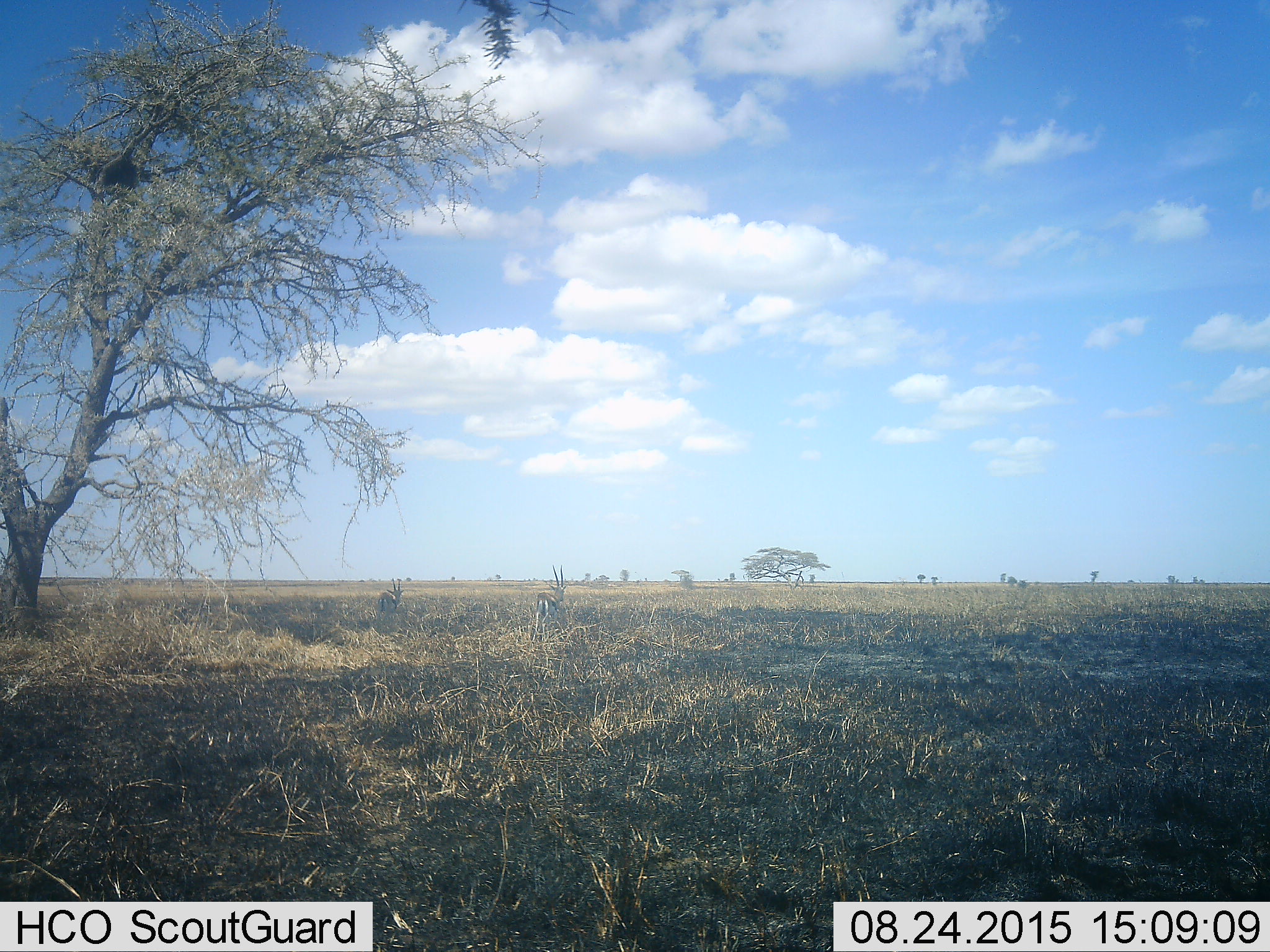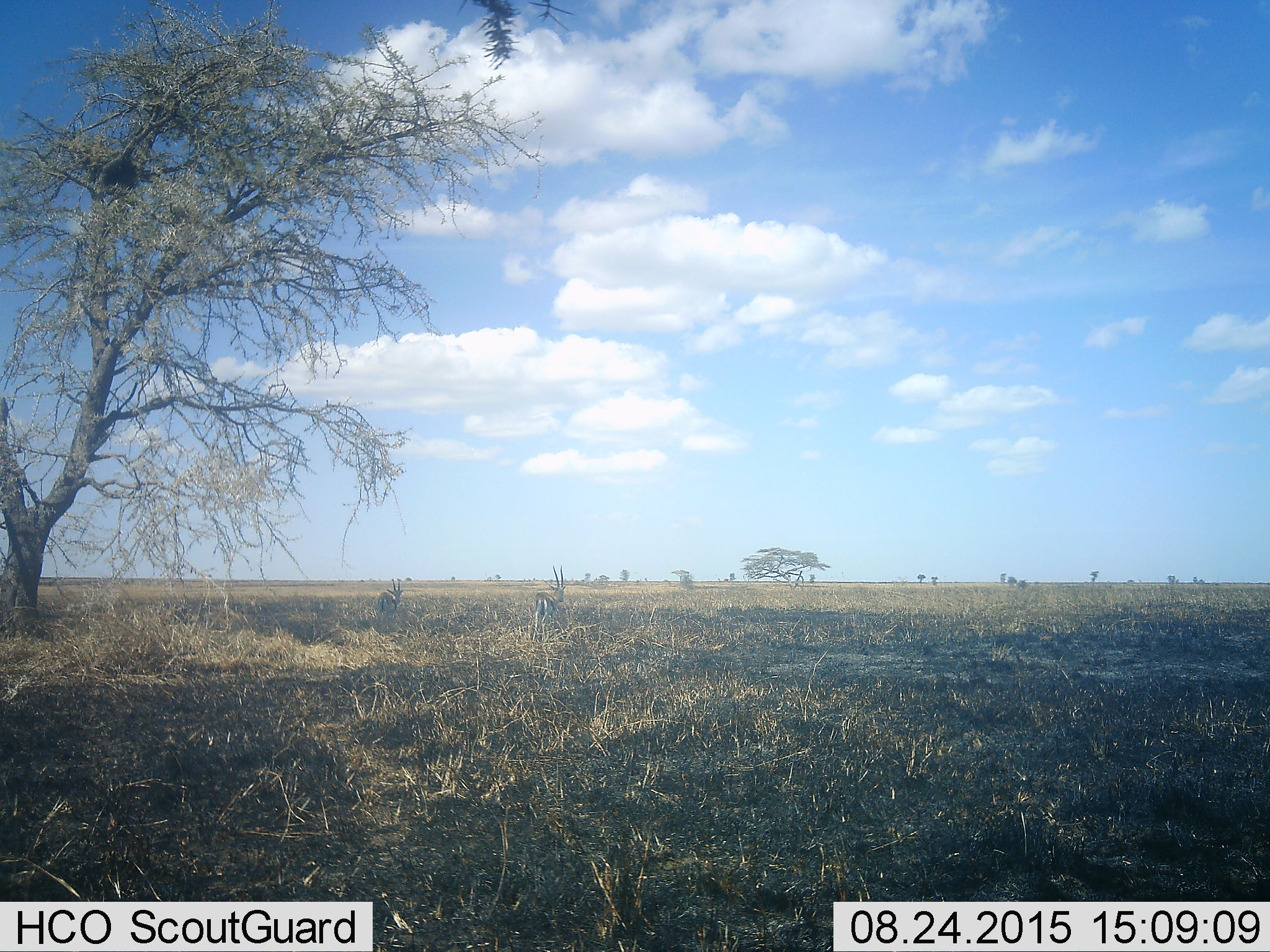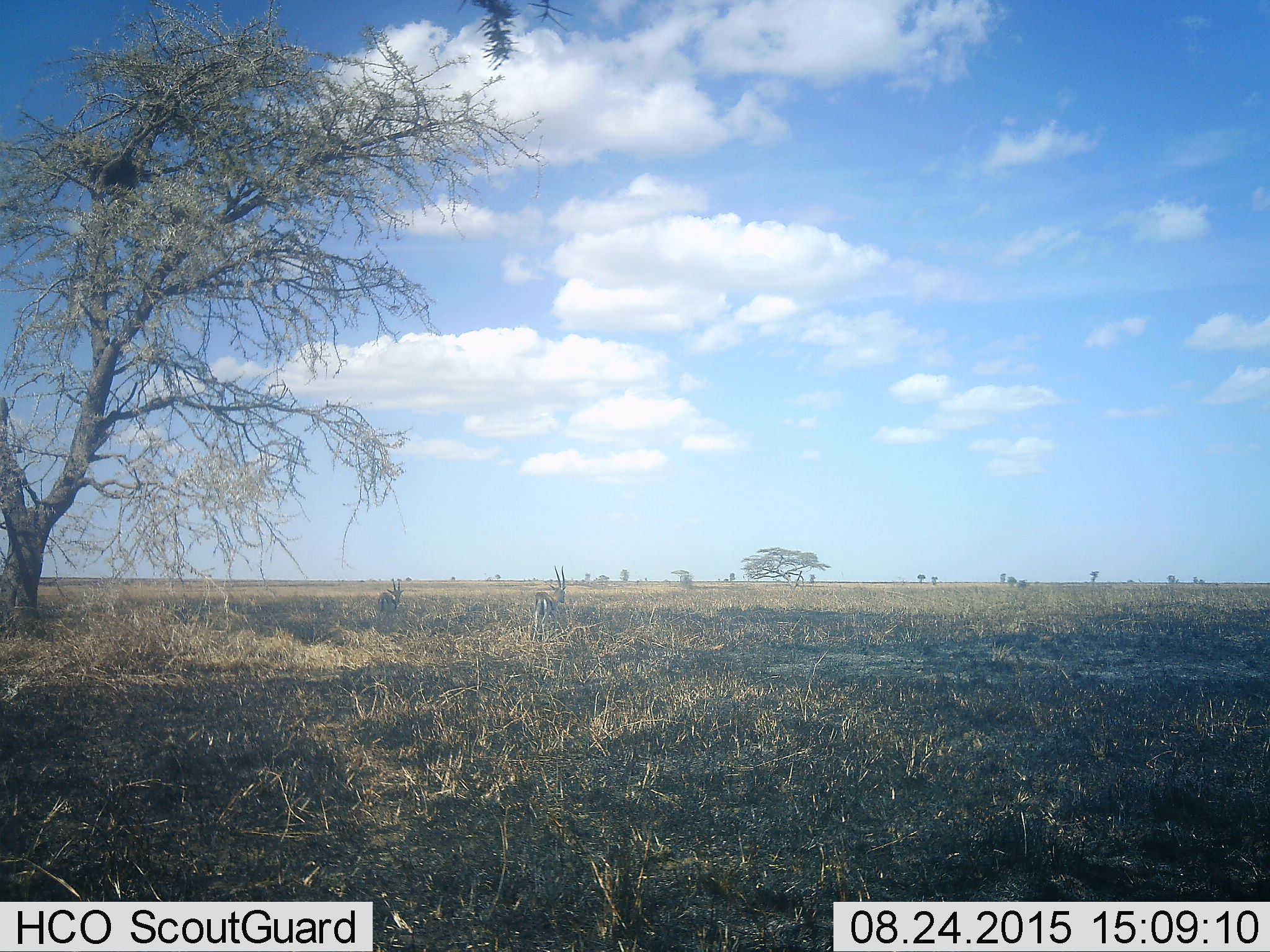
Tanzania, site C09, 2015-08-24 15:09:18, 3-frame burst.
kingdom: Animalia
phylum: Chordata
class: Mammalia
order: Artiodactyla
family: Bovidae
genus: Eudorcas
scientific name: Eudorcas thomsonii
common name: thomson's gazelle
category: gazellethomsons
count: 2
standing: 91%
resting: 0%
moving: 9%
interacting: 0%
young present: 0%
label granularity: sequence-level